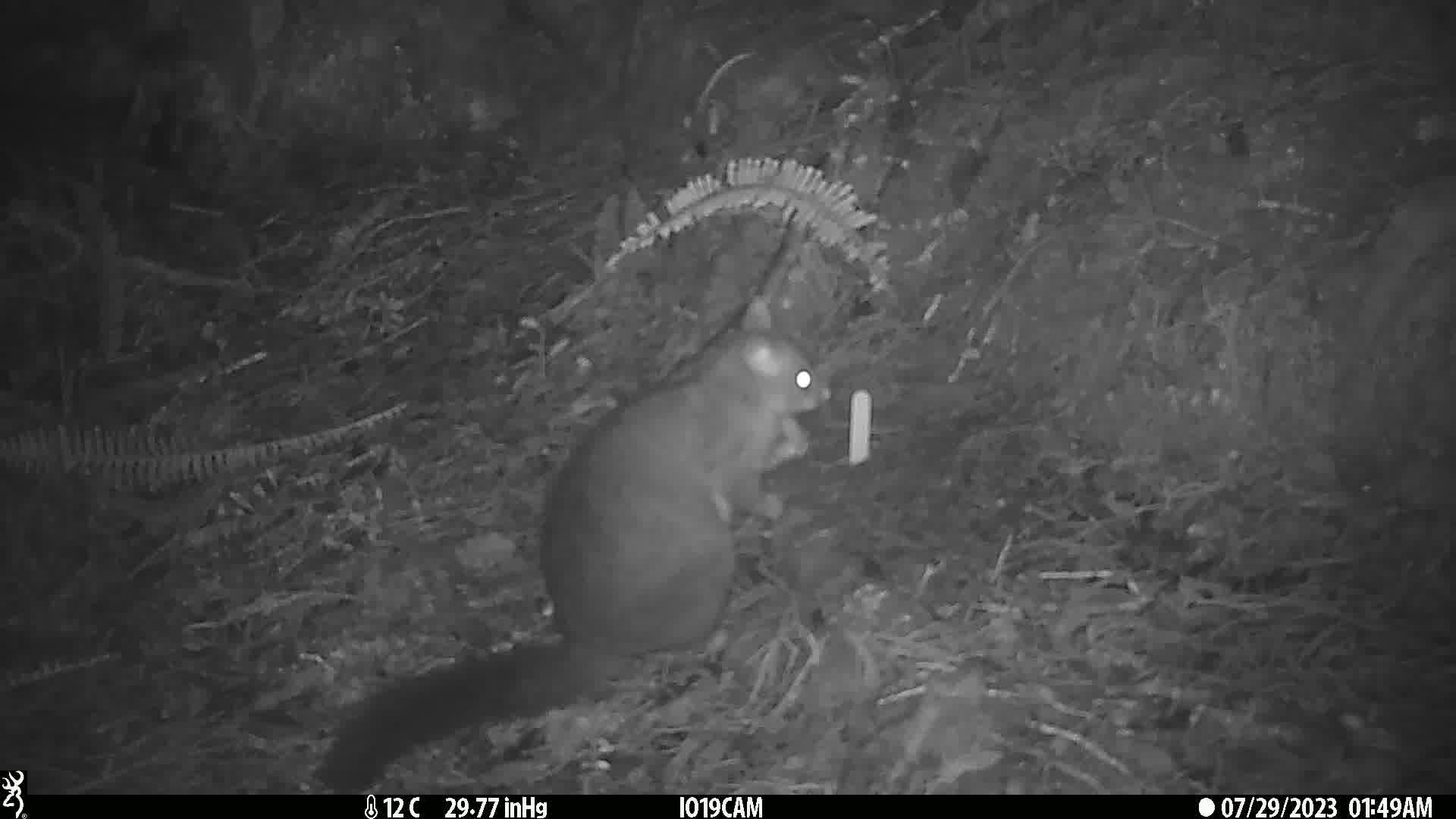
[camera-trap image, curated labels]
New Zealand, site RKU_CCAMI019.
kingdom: Animalia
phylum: Chordata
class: Mammalia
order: Diprotodontia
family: Phalangeridae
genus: Trichosurus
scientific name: Trichosurus vulpecula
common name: common brushtail possum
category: possum